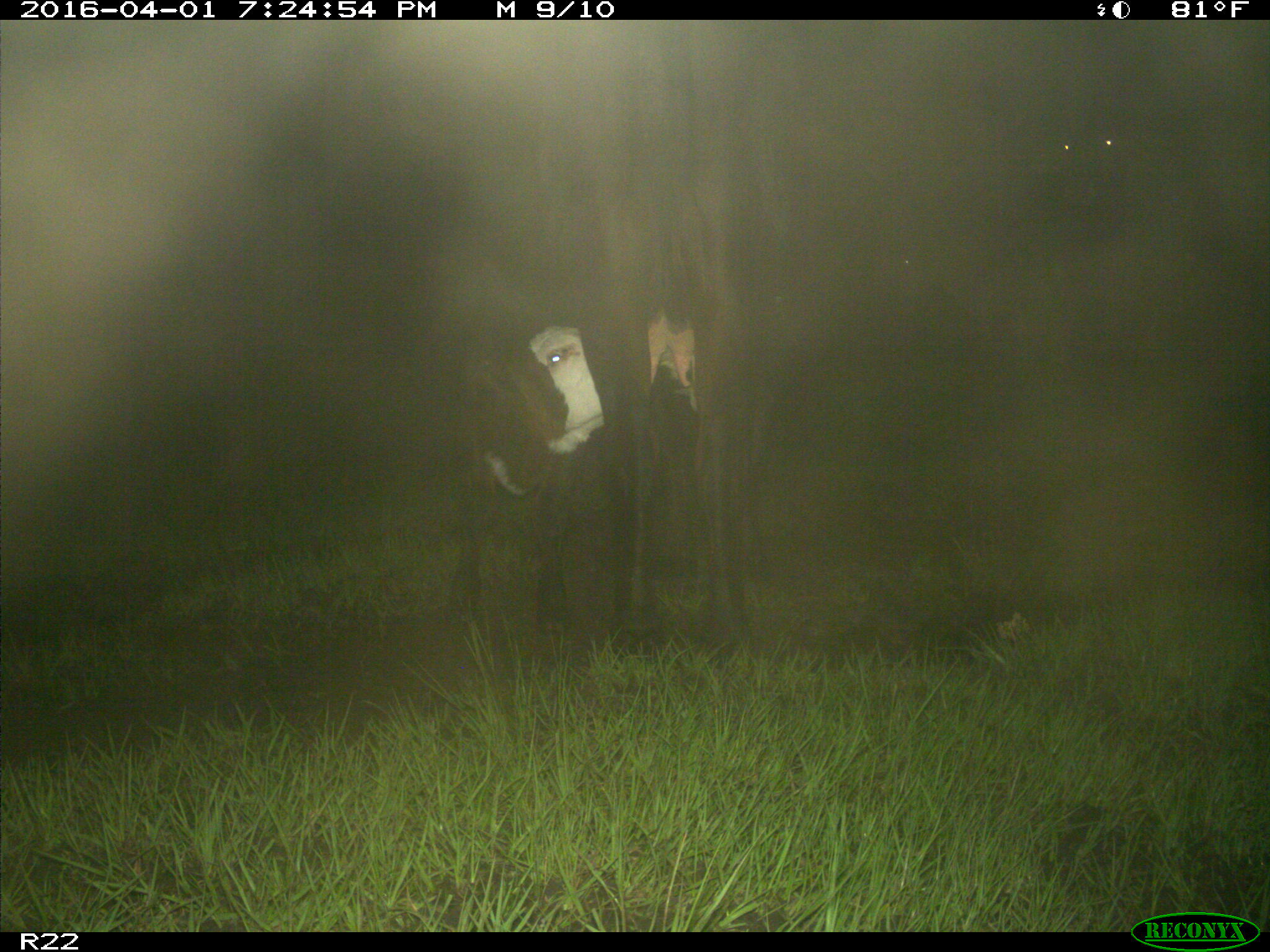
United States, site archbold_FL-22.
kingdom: Animalia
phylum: Chordata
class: Mammalia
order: Artiodactyla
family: Bovidae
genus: Bos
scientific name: Bos taurus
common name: domestic cow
Bos taurus (domestic cow).